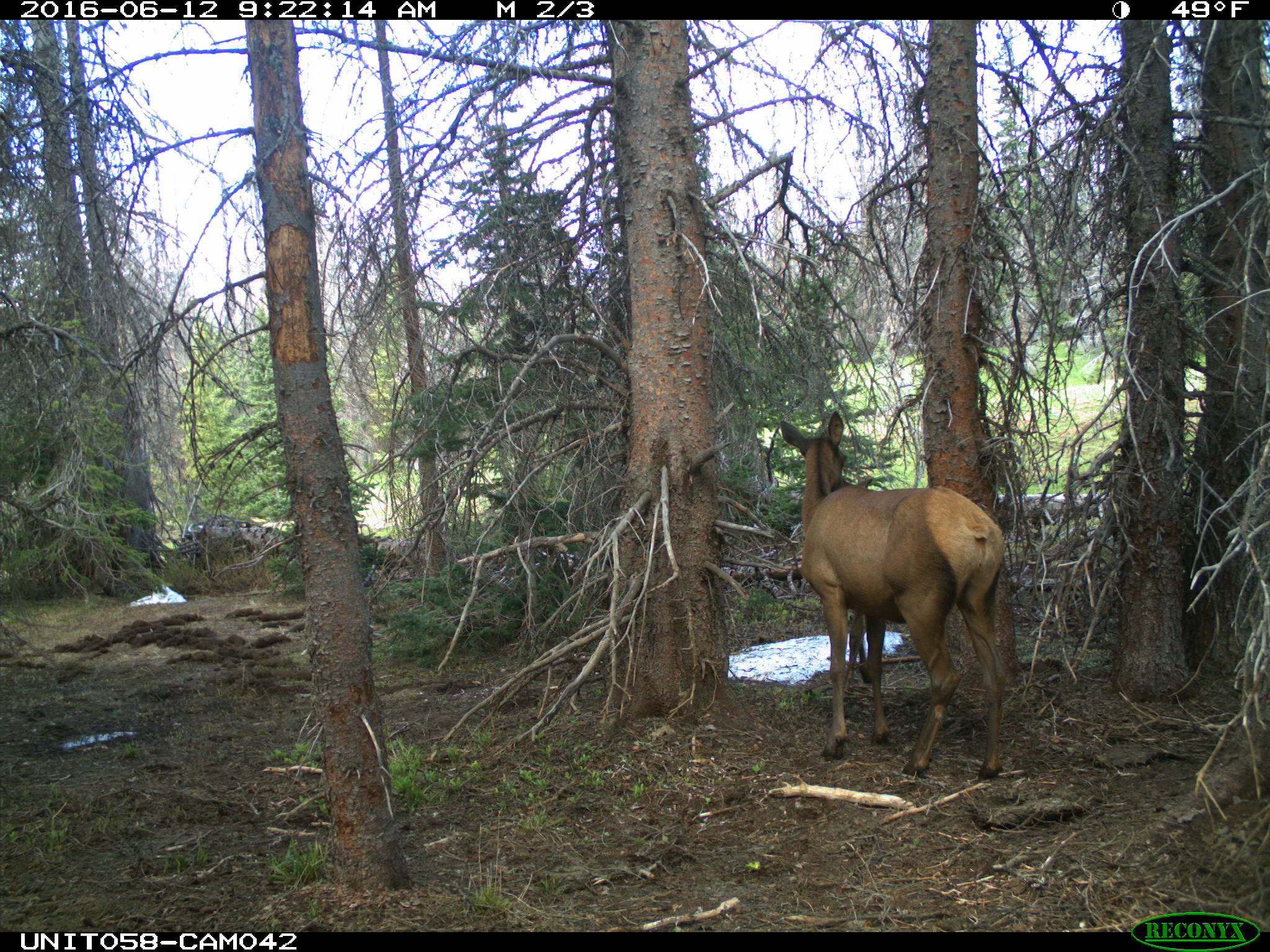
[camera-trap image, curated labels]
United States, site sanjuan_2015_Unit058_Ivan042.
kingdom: Animalia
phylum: Chordata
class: Mammalia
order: Artiodactyla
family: Cervidae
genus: Cervus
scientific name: Cervus elaphus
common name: red deer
Cervus elaphus (red deer).